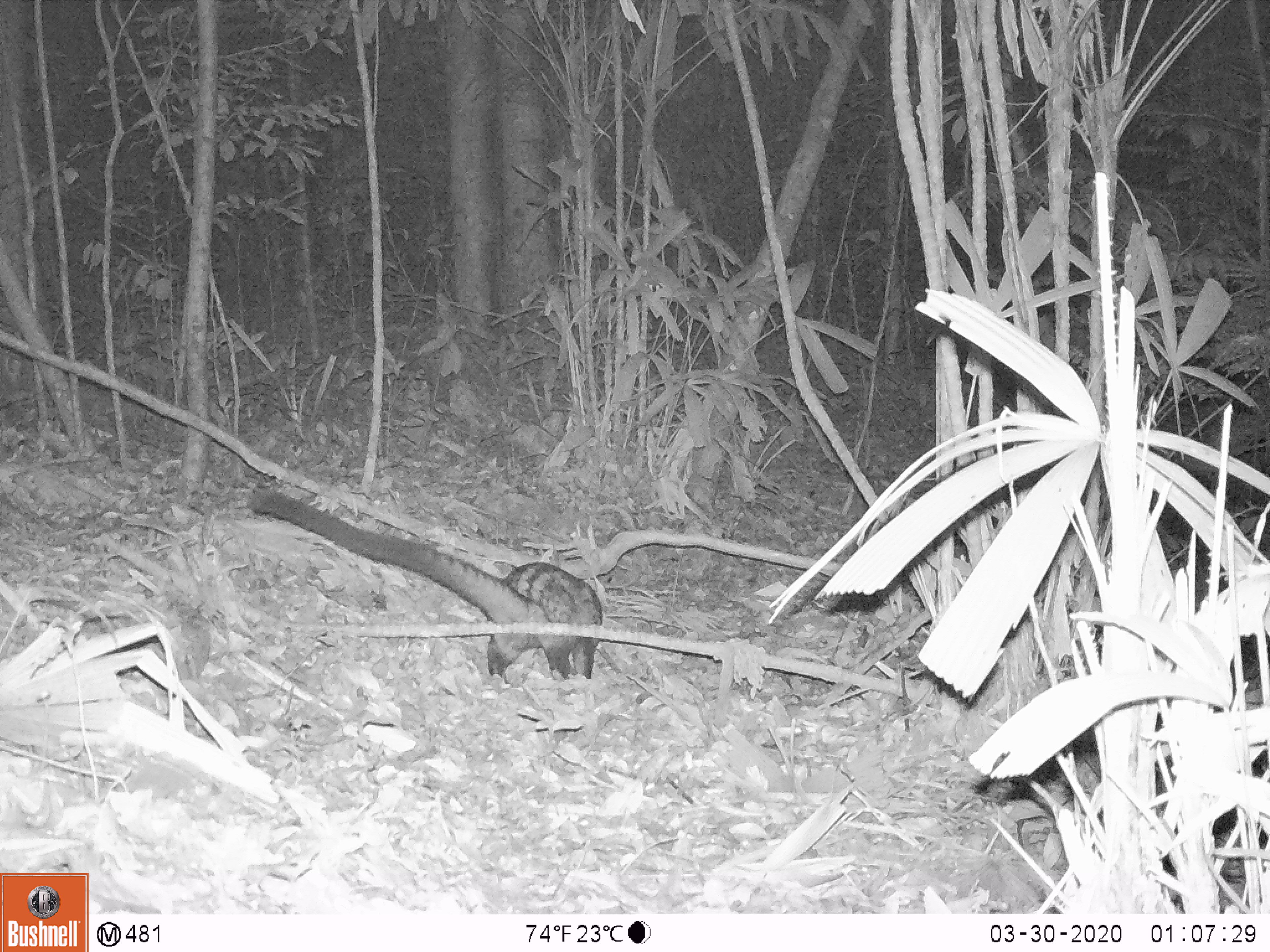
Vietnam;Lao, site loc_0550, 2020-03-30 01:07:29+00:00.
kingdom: Animalia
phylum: Chordata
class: Mammalia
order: Carnivora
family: Viverridae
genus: Paradoxurus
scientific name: Paradoxurus hermaphroditus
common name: common palm civet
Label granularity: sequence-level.